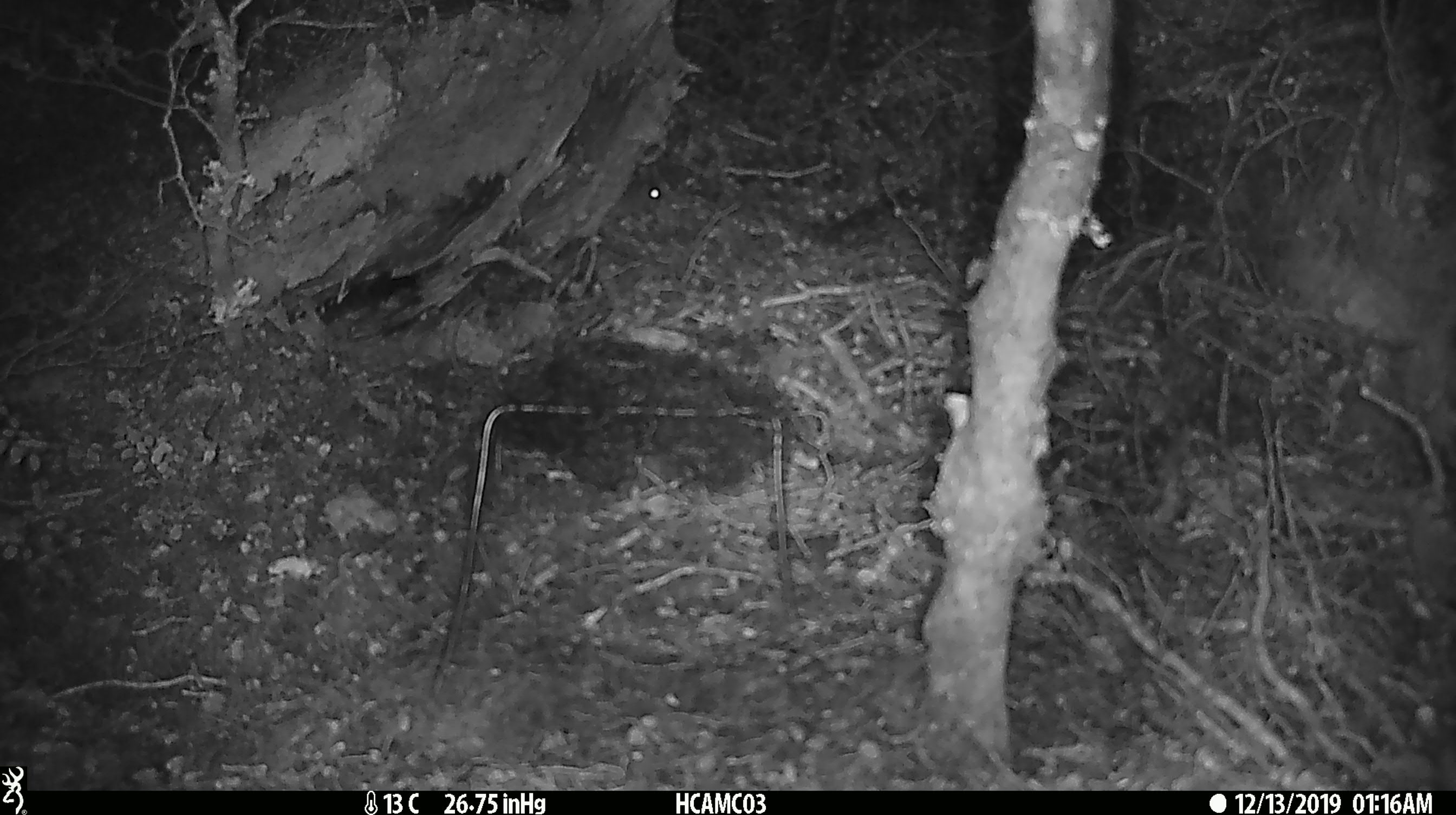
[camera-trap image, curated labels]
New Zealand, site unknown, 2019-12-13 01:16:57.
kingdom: Animalia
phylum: Chordata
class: Mammalia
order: Rodentia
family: Muridae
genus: Mus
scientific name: Mus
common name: mouse